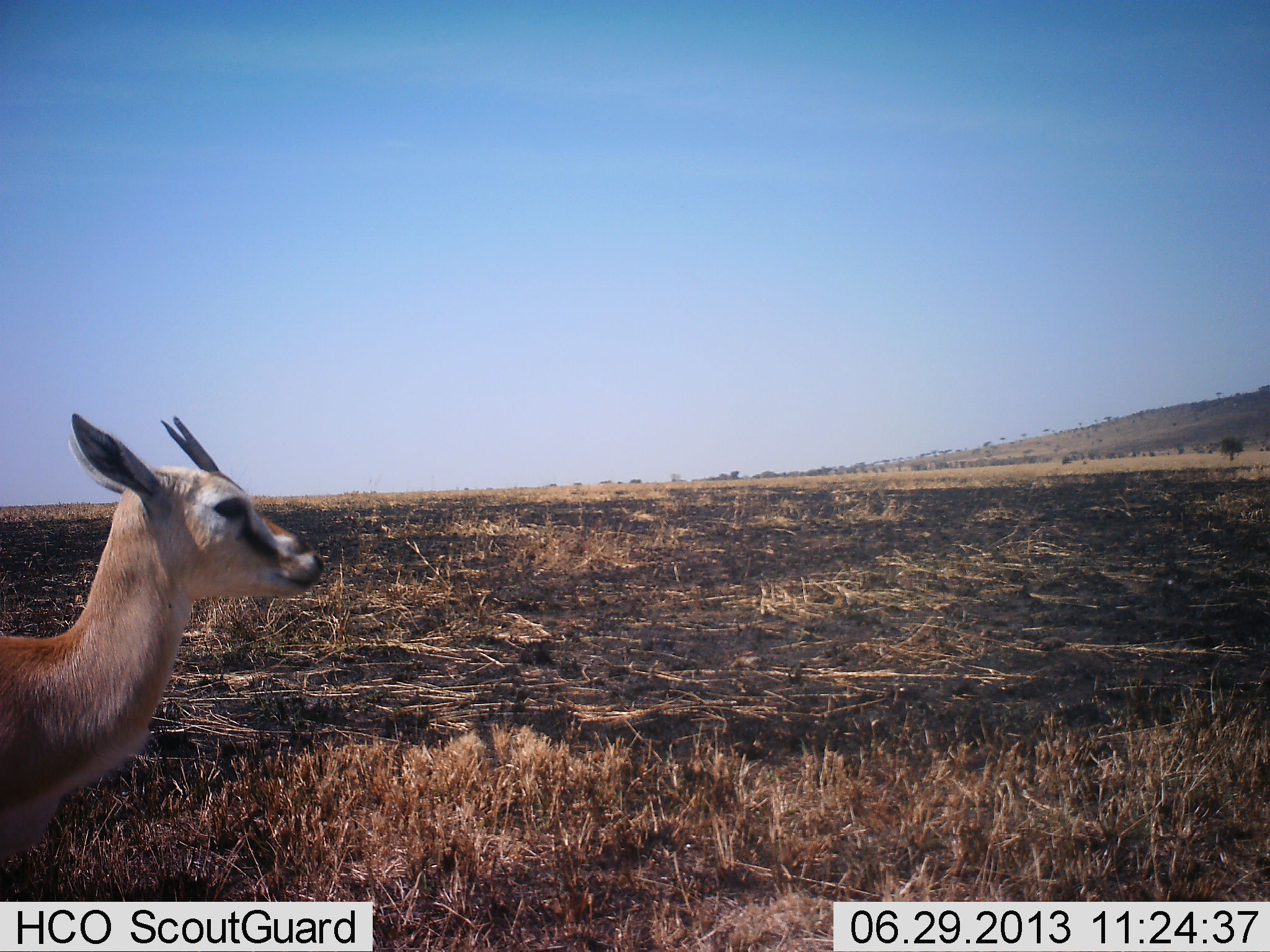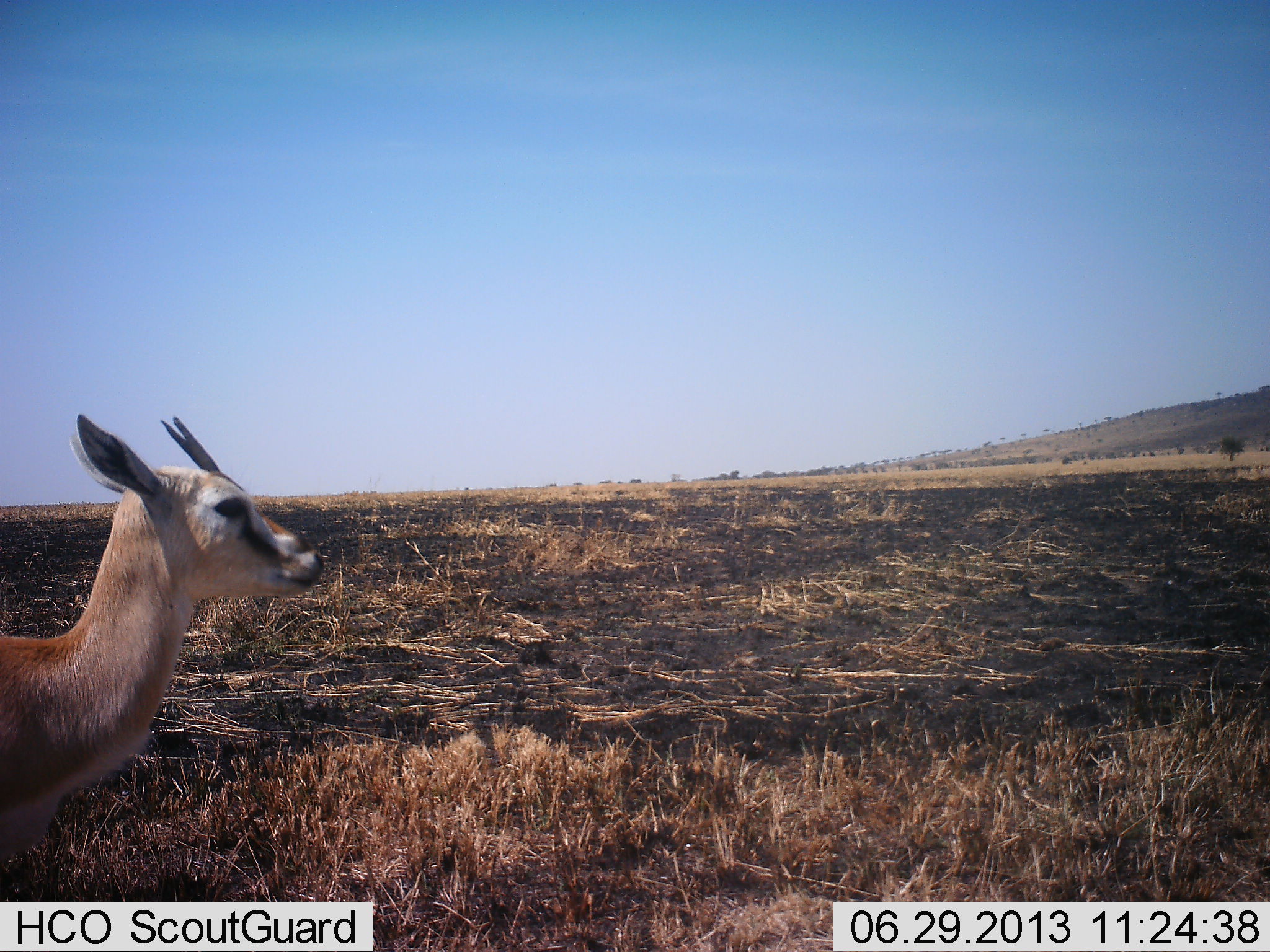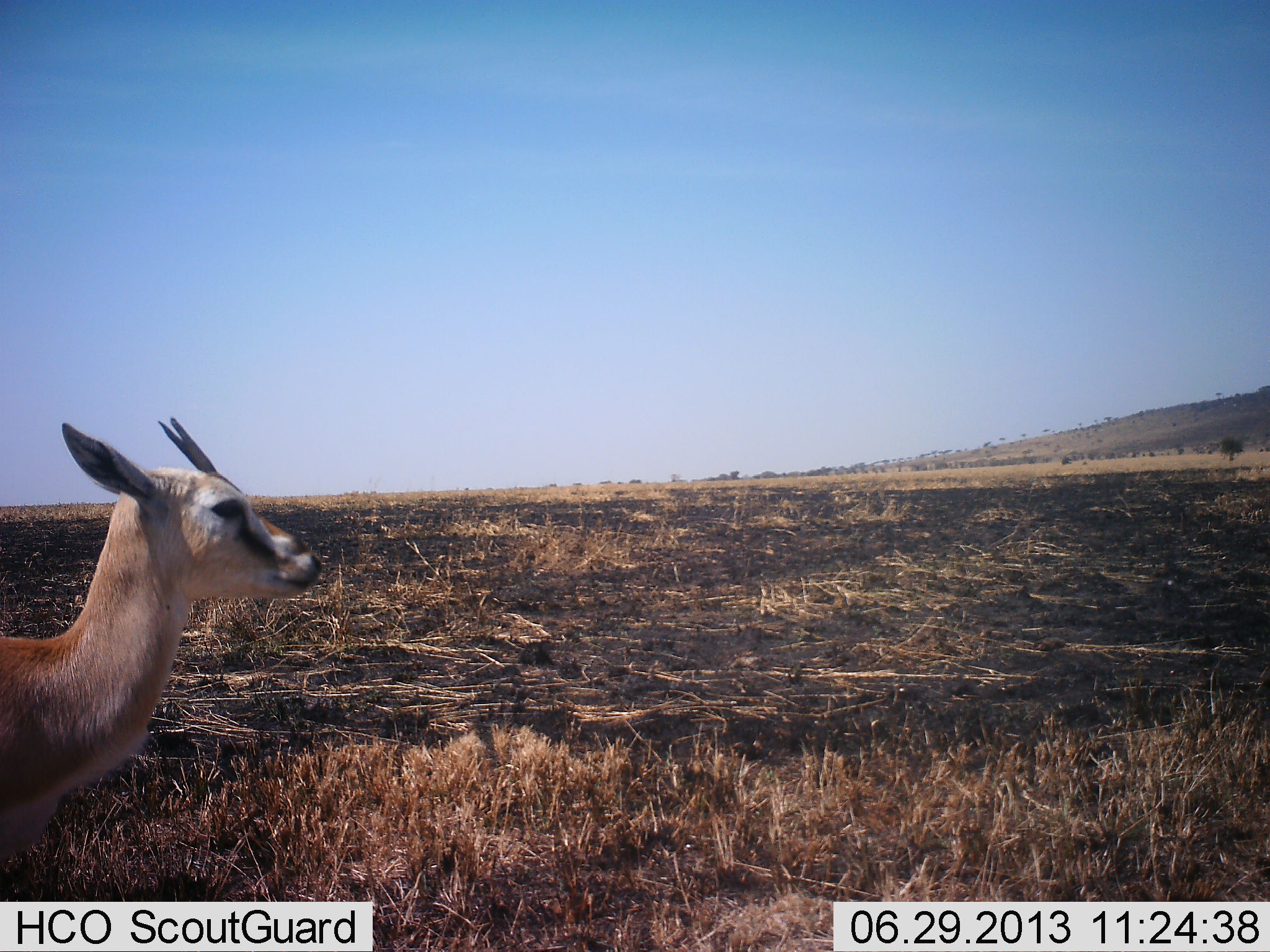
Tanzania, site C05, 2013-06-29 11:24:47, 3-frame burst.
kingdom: Animalia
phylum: Chordata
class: Mammalia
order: Artiodactyla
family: Bovidae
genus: Eudorcas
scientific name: Eudorcas thomsonii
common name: thomson's gazelle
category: gazellethomsons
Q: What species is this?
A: Gazellethomsons (thomson's gazelle) (Eudorcas thomsonii).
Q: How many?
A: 1.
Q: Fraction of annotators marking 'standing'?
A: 100%.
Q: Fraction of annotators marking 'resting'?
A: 0%.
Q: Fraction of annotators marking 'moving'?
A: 0%.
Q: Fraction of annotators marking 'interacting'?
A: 0%.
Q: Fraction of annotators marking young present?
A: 0%.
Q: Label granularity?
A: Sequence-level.